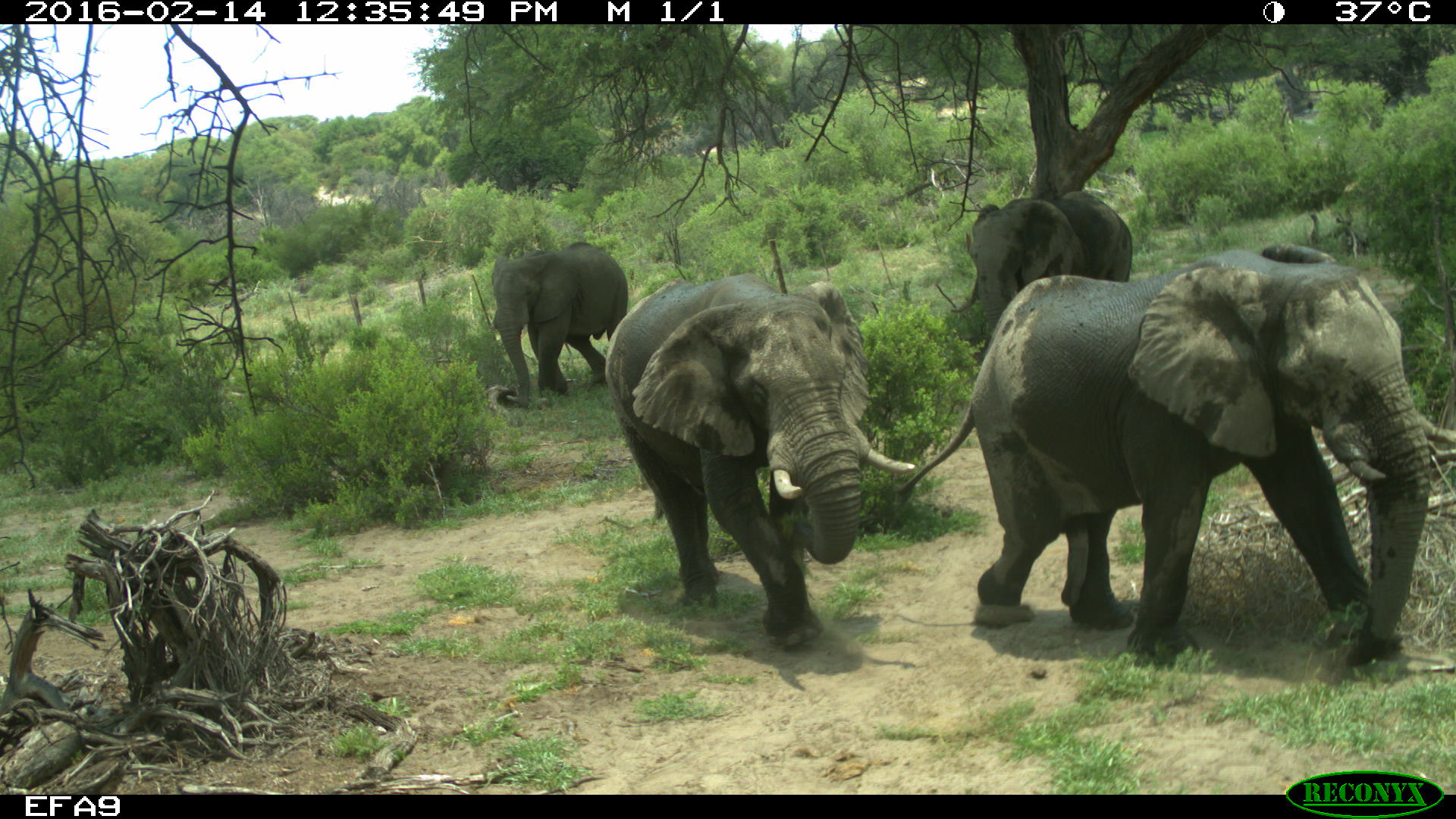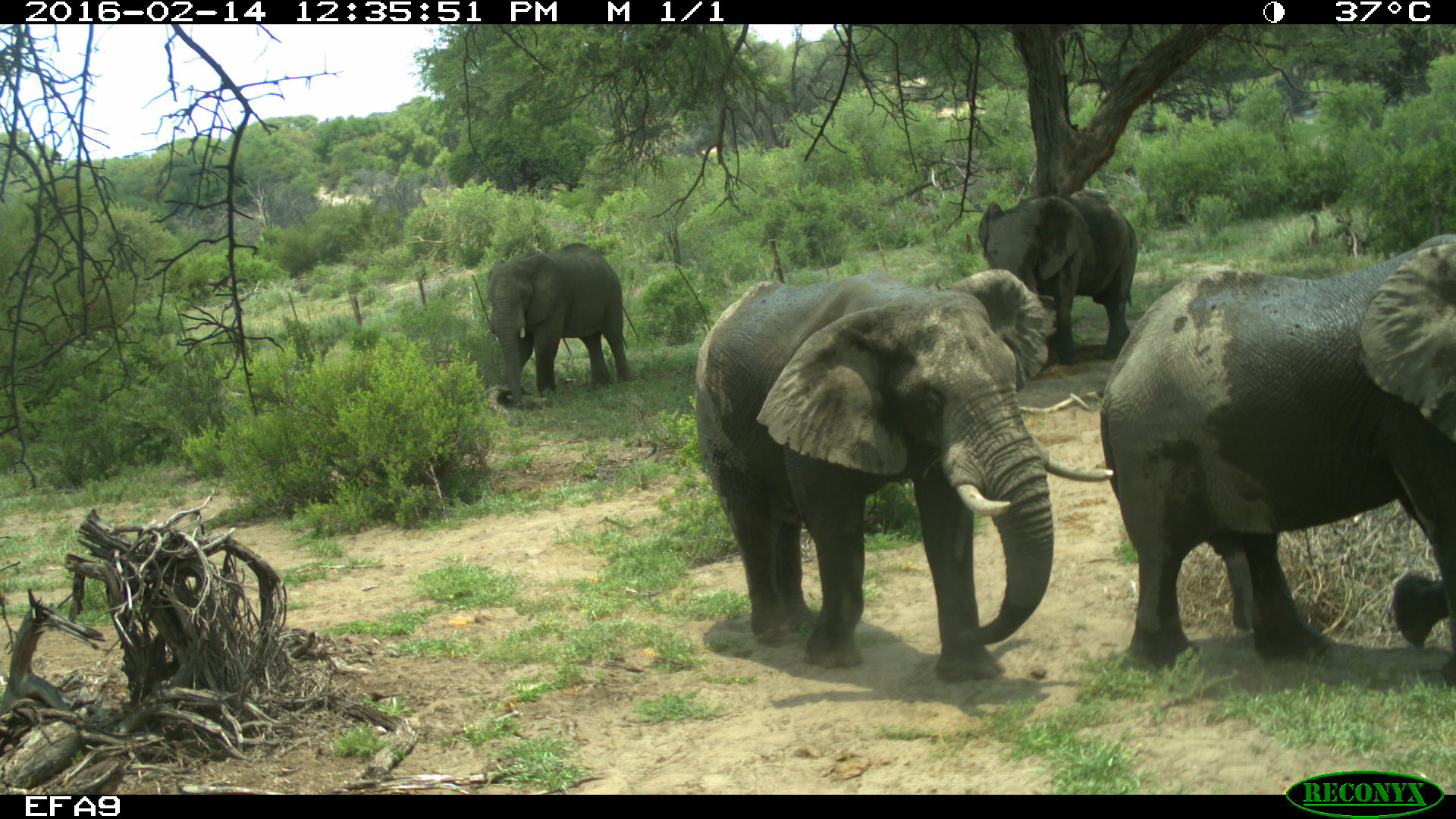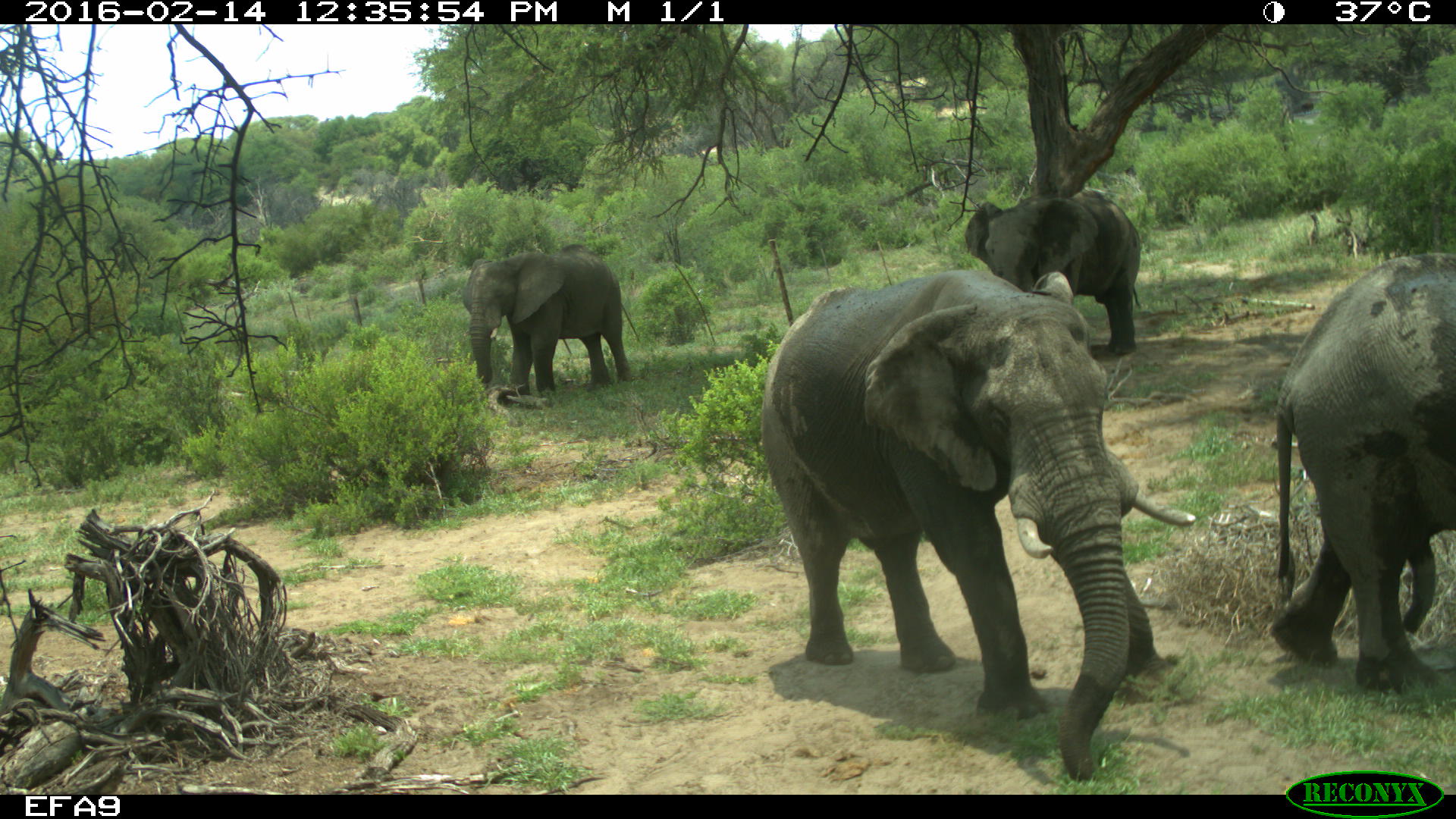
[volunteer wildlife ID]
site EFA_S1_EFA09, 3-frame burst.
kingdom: Animalia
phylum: Chordata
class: Mammalia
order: Proboscidea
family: Elephantidae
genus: Loxodonta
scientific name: Loxodonta africana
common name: african bush elephant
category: elephant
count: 4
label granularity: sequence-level